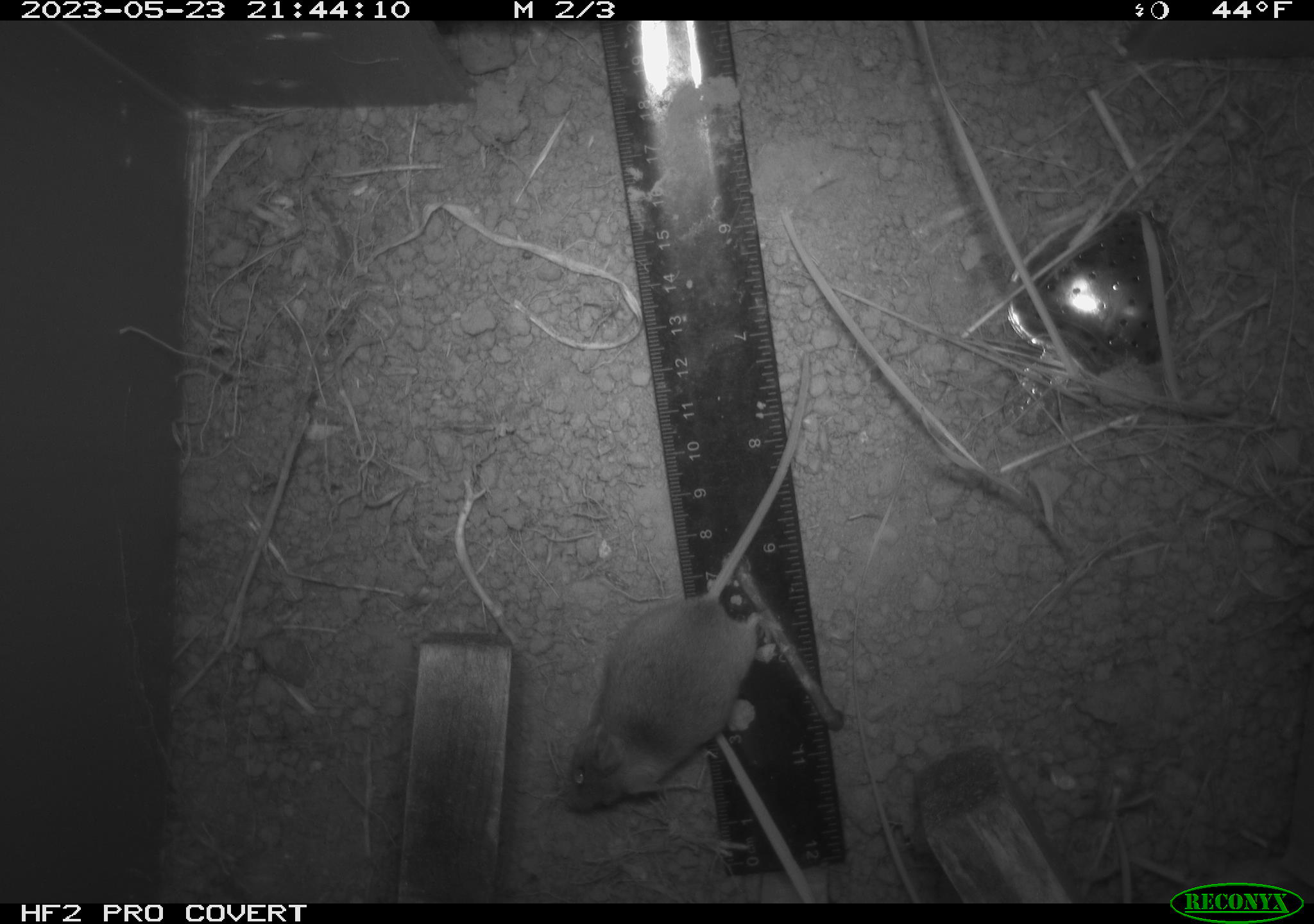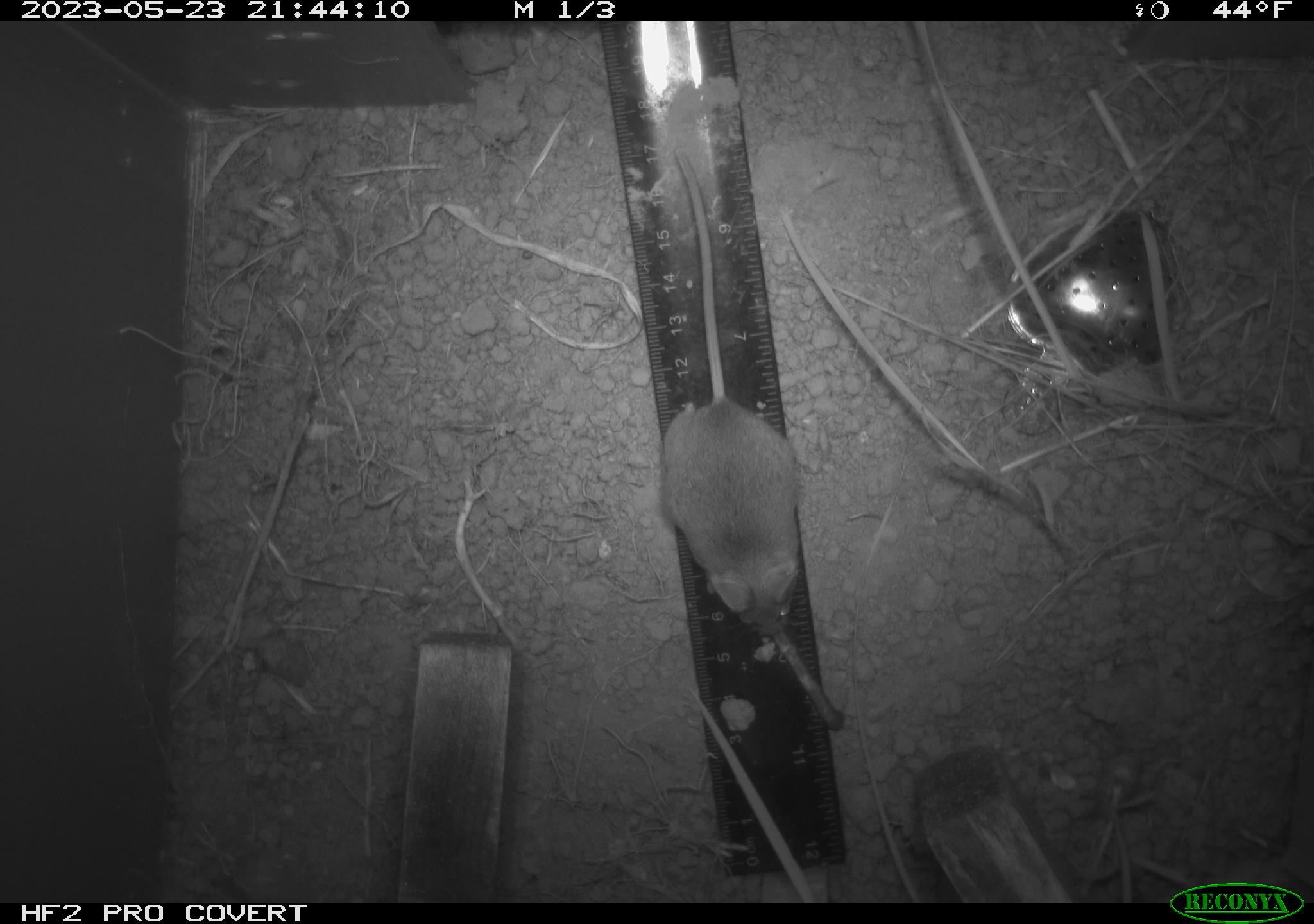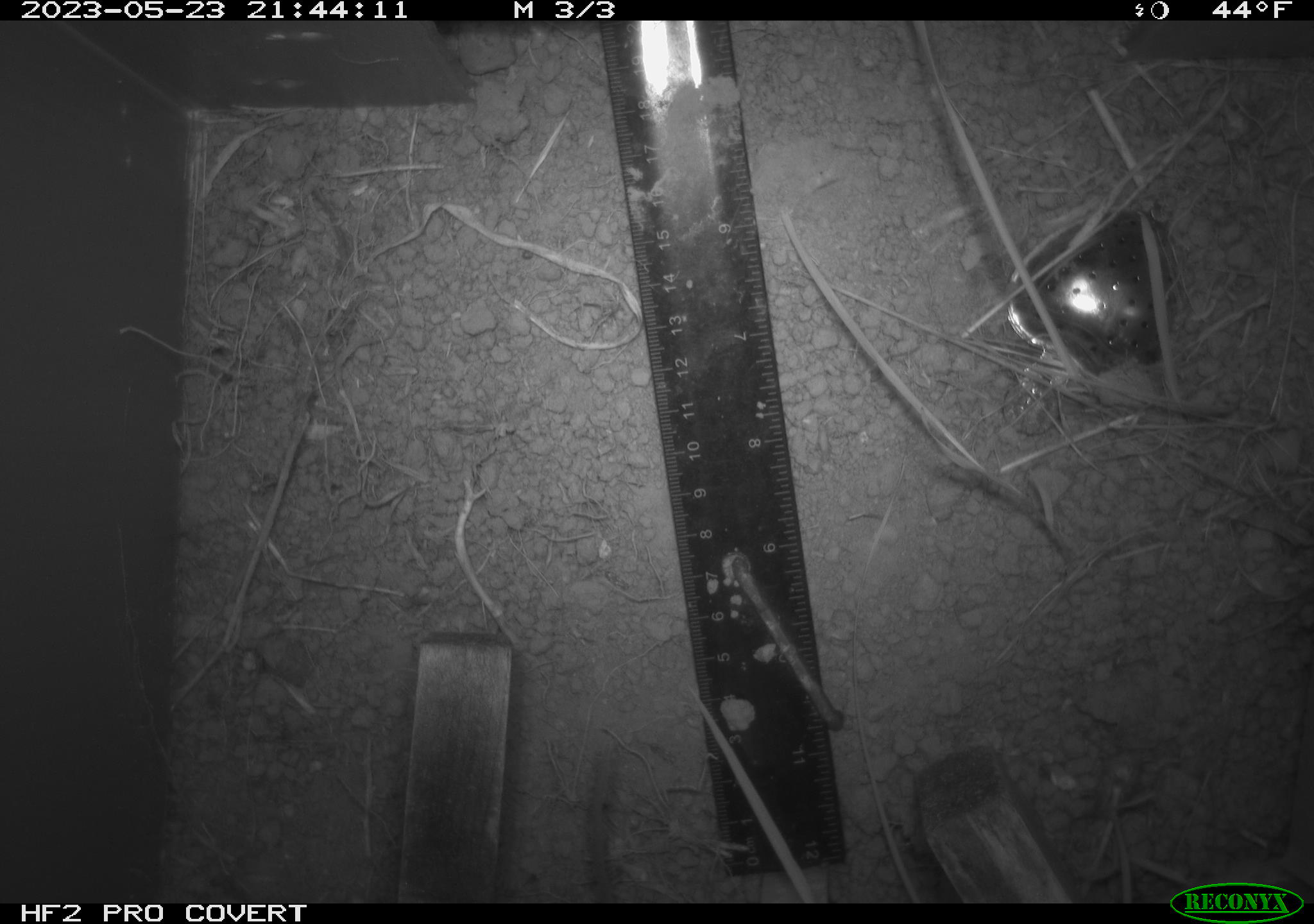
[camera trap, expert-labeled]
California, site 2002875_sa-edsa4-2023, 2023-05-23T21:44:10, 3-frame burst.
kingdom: Animalia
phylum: Chordata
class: Mammalia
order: Rodentia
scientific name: Rodentia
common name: mouse species